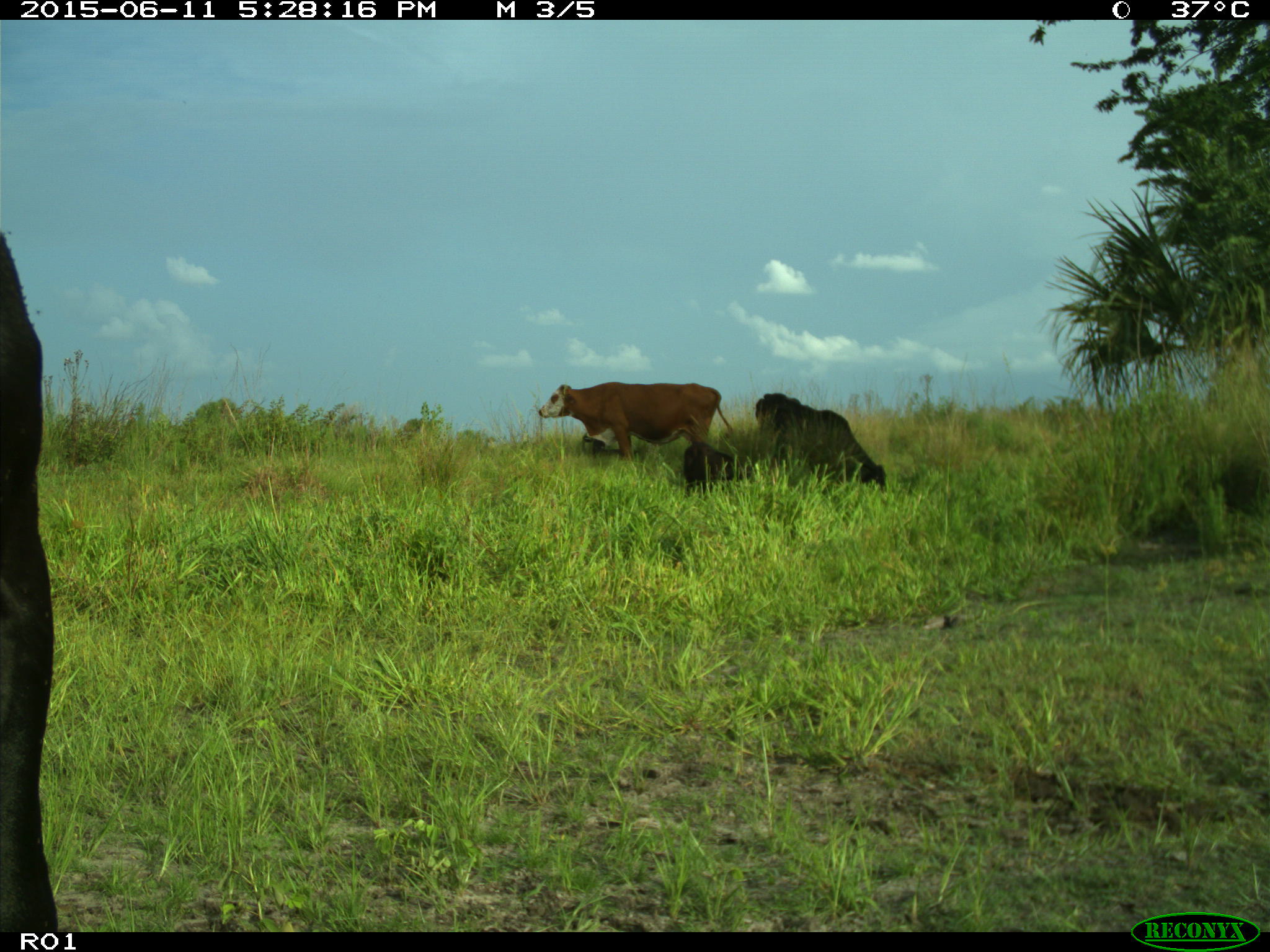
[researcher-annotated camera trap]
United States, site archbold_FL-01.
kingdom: Animalia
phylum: Chordata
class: Mammalia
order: Artiodactyla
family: Bovidae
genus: Bos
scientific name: Bos taurus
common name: domestic cow